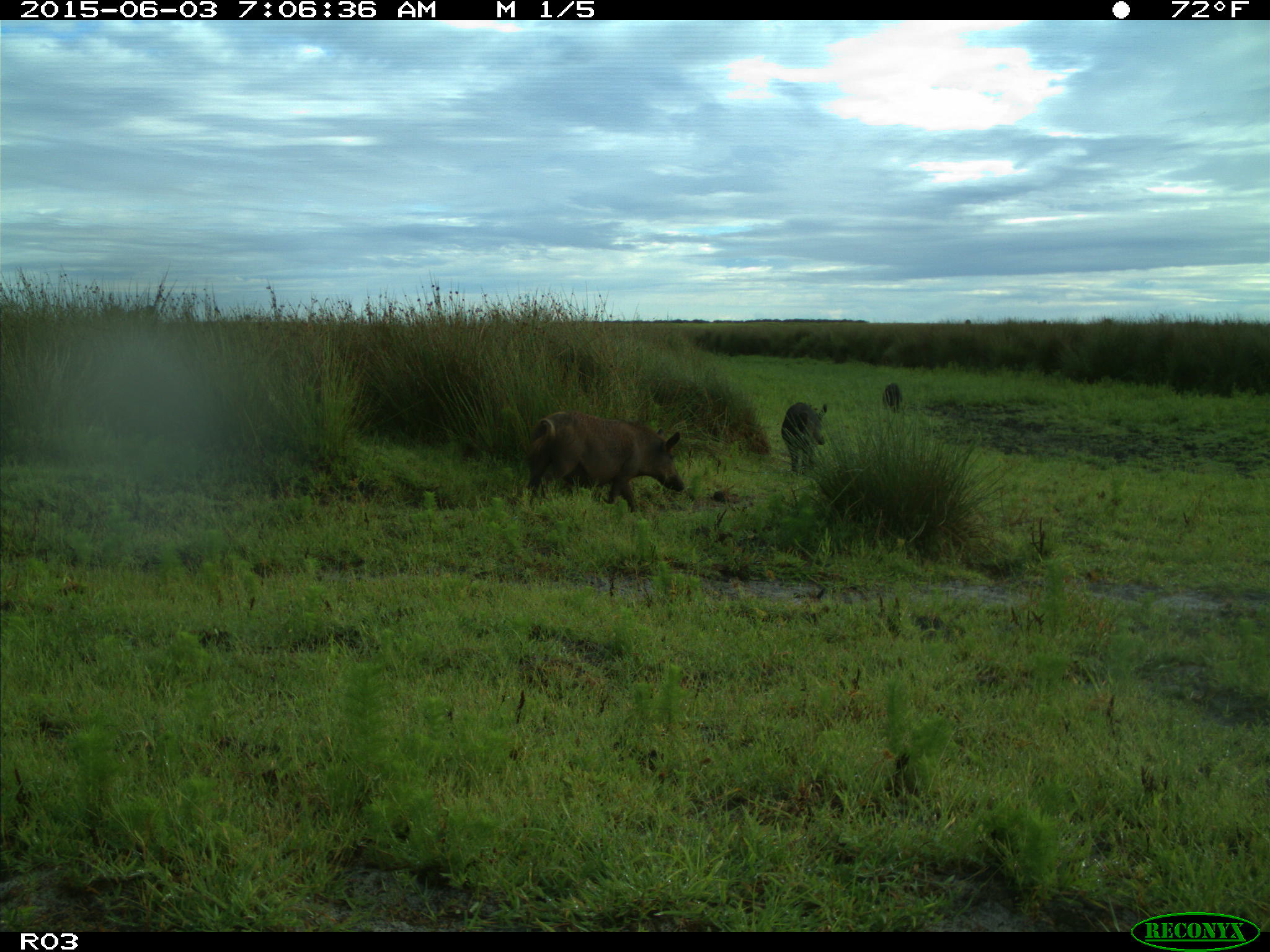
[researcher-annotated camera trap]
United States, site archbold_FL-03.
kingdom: Animalia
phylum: Chordata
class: Mammalia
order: Artiodactyla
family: Suidae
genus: Sus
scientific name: Sus scrofa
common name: wild boar